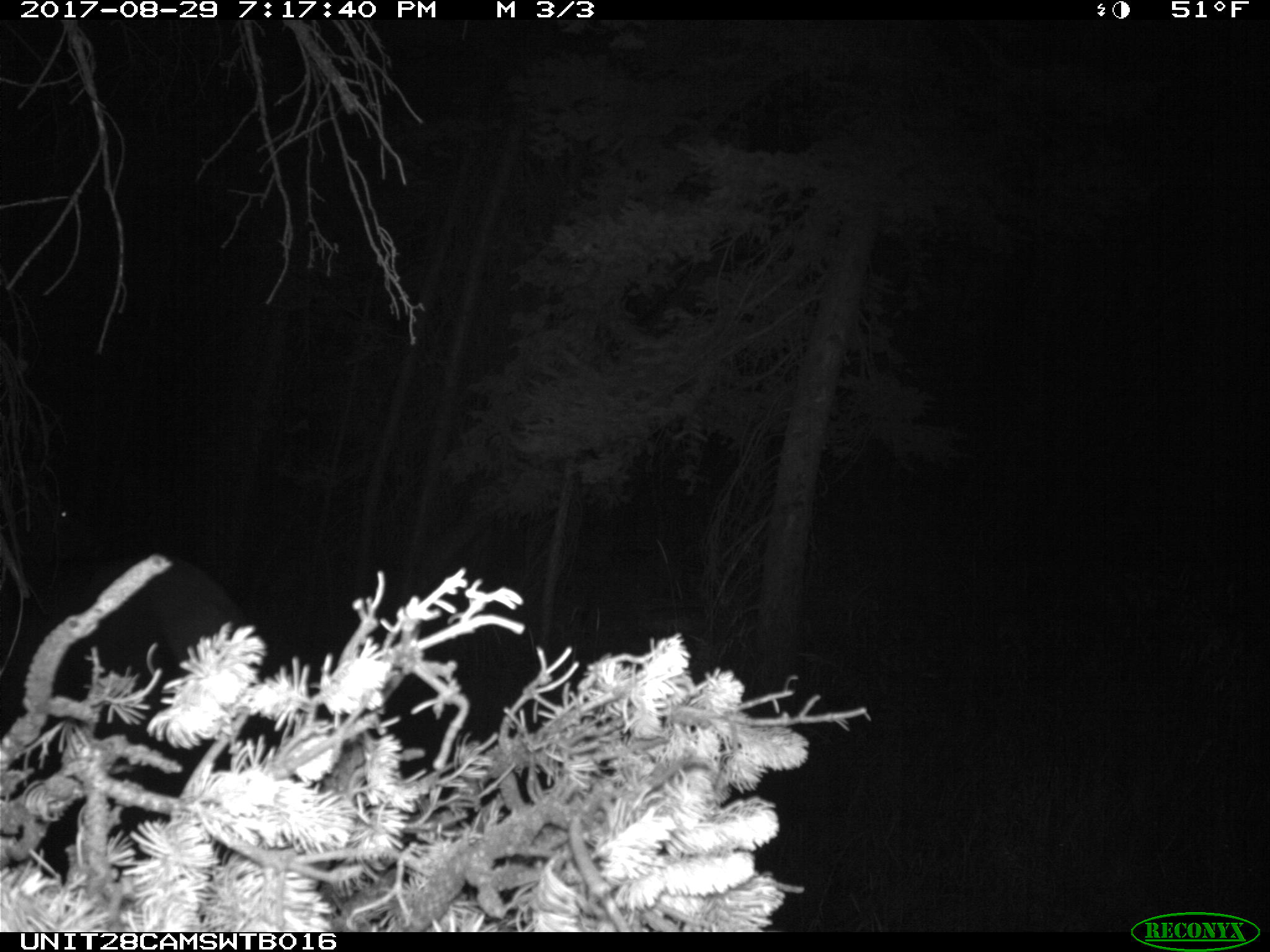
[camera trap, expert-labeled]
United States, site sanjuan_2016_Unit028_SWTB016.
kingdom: Animalia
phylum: Chordata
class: Mammalia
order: Artiodactyla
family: Cervidae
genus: Cervus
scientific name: Cervus elaphus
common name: red deer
Cervus elaphus (red deer).